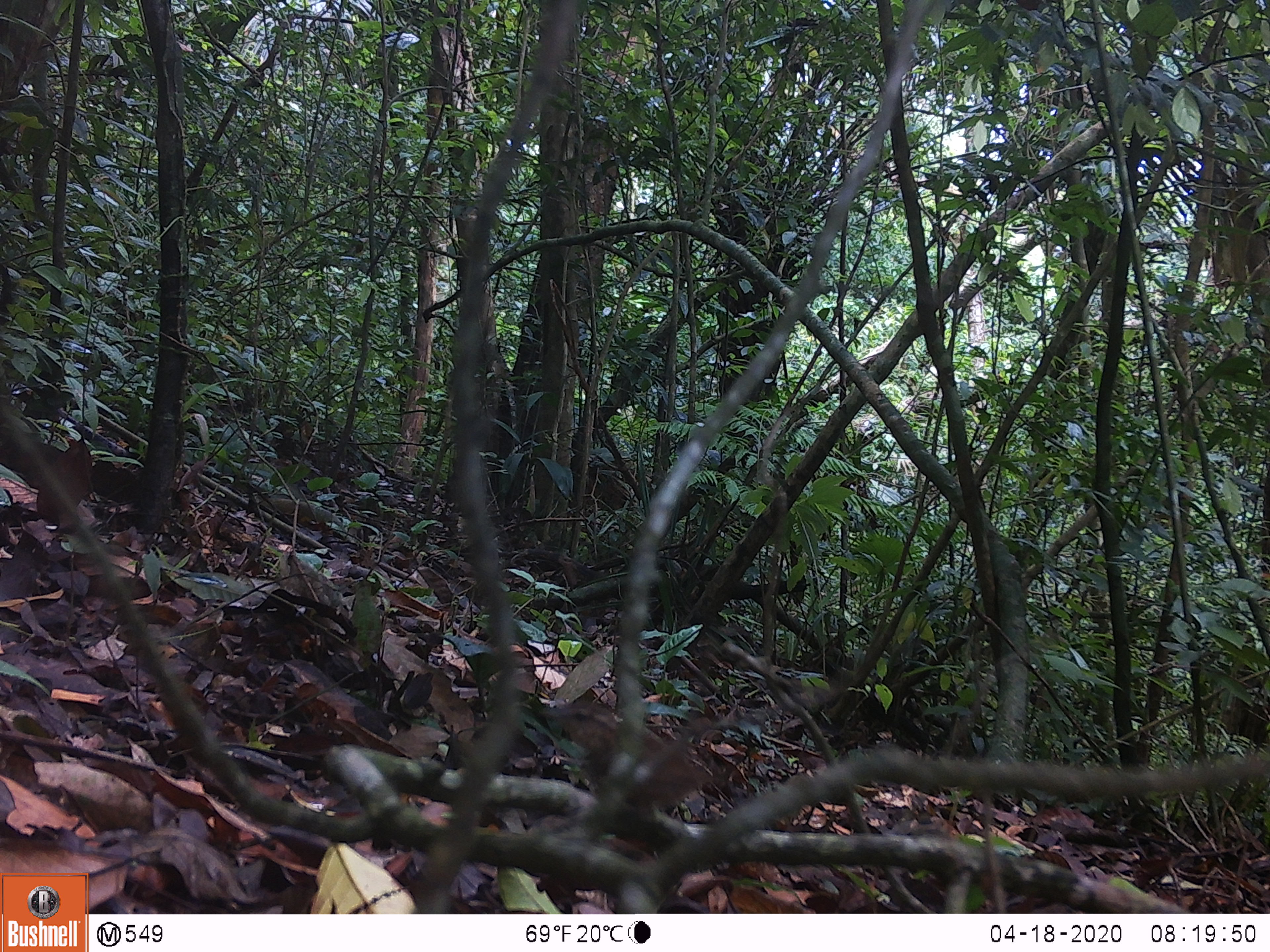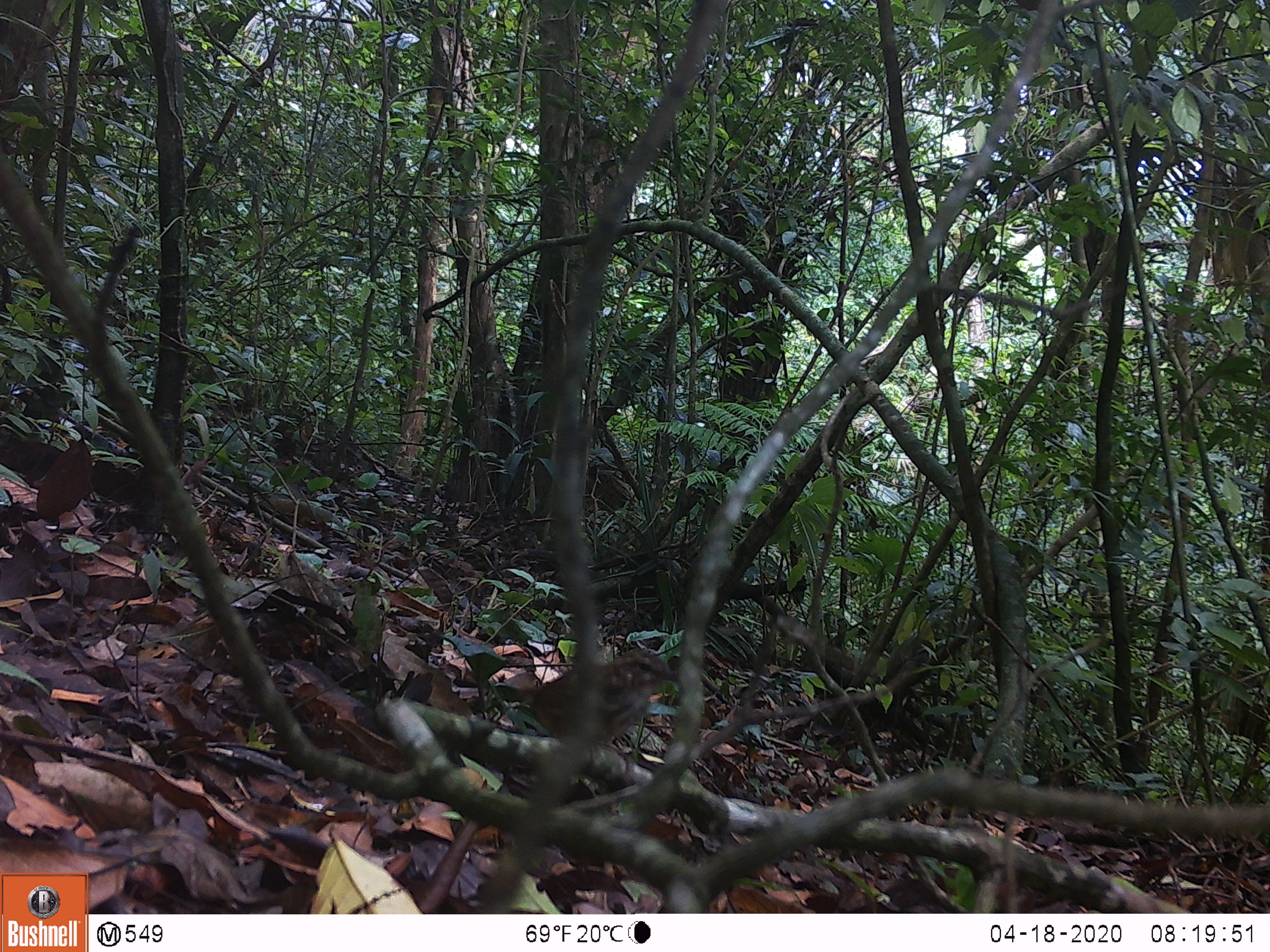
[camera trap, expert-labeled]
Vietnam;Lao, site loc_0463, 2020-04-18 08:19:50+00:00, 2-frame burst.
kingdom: Animalia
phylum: Chordata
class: Aves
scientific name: Aves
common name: bird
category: unidentified bird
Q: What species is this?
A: Unidentified bird (bird) (Aves).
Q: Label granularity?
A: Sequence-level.